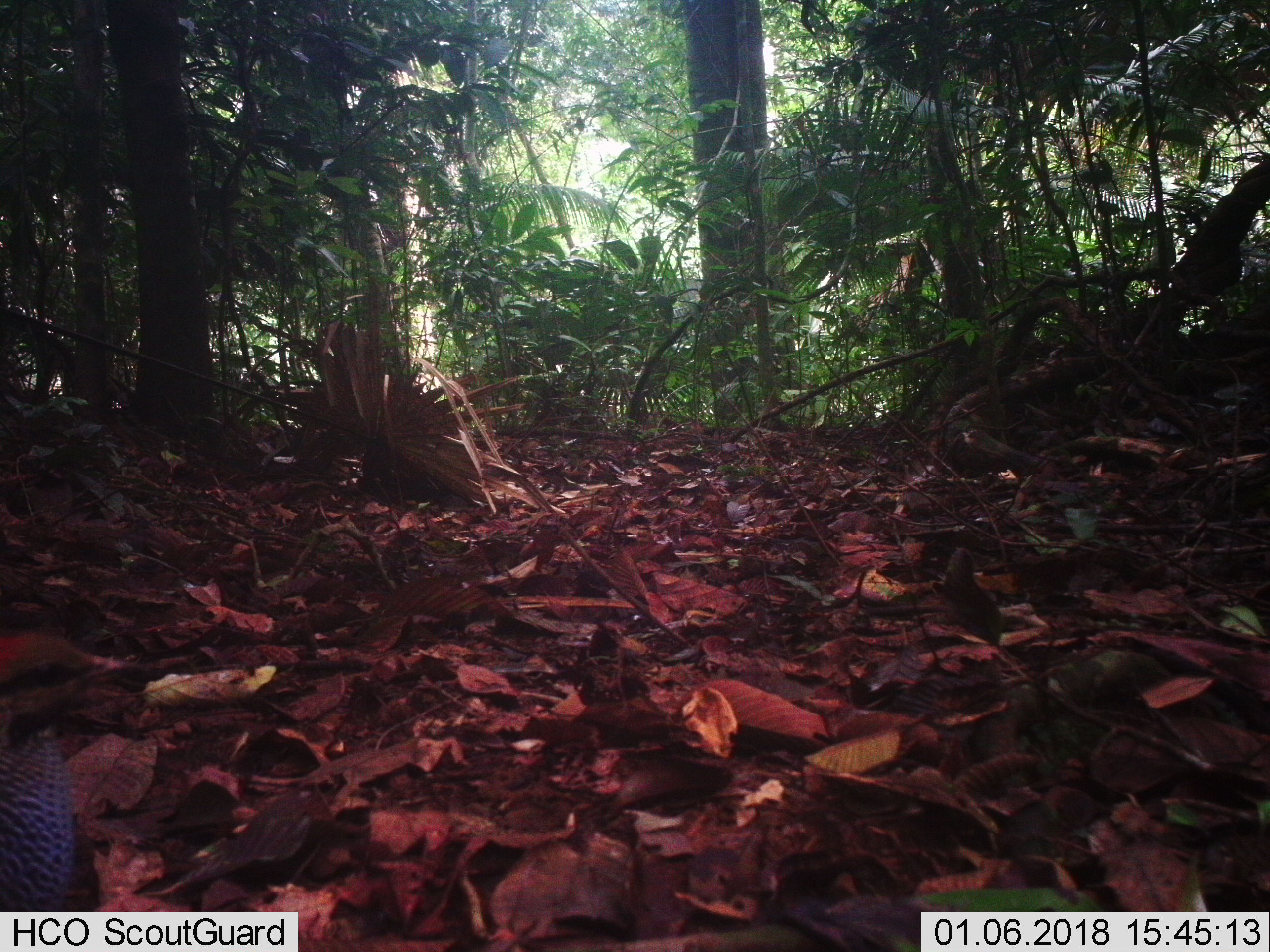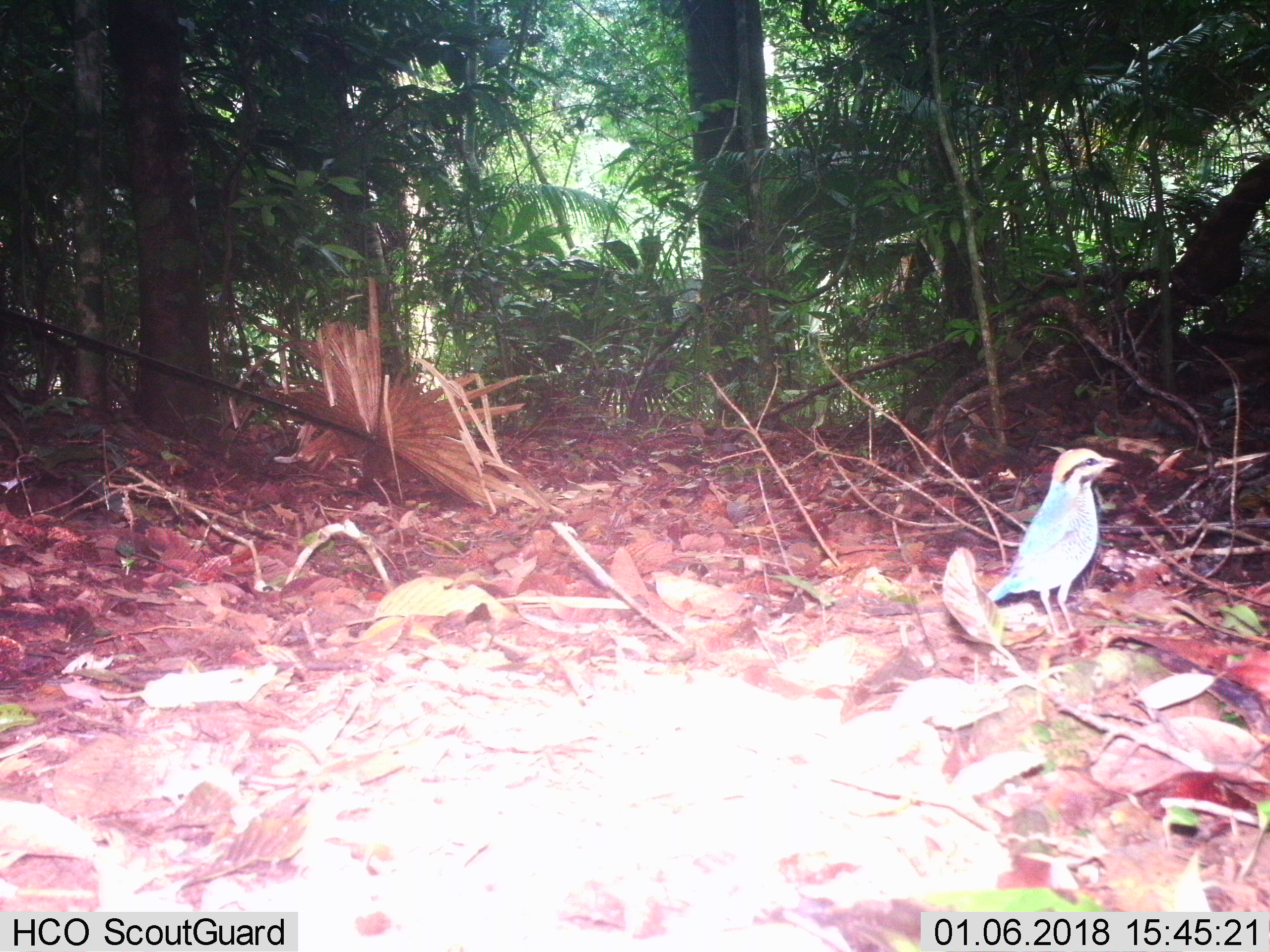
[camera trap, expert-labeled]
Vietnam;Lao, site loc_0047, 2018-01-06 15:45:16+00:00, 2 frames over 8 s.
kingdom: Animalia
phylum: Chordata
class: Aves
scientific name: Aves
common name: bird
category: unidentified bird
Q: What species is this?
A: Unidentified bird (bird) (Aves).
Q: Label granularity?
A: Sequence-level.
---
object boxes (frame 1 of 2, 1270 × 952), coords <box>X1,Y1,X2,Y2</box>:
unidentified bird: <box>1,633,151,951</box>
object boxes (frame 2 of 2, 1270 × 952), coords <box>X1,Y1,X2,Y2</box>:
unidentified bird: <box>984,447,1123,643</box>